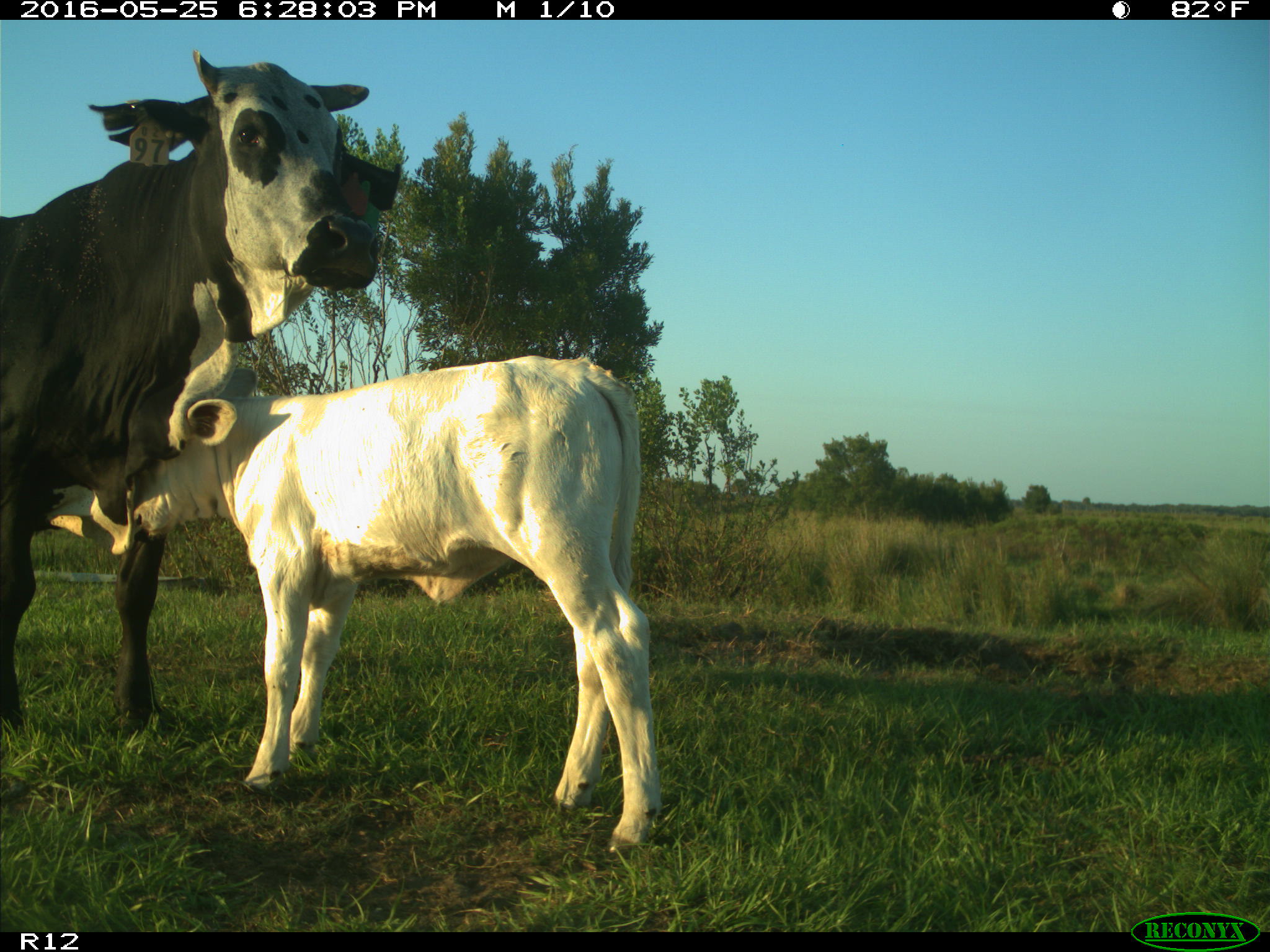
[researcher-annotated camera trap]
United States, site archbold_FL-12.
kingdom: Animalia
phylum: Chordata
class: Mammalia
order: Artiodactyla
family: Bovidae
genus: Bos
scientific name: Bos taurus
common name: domestic cow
Bos taurus (domestic cow).